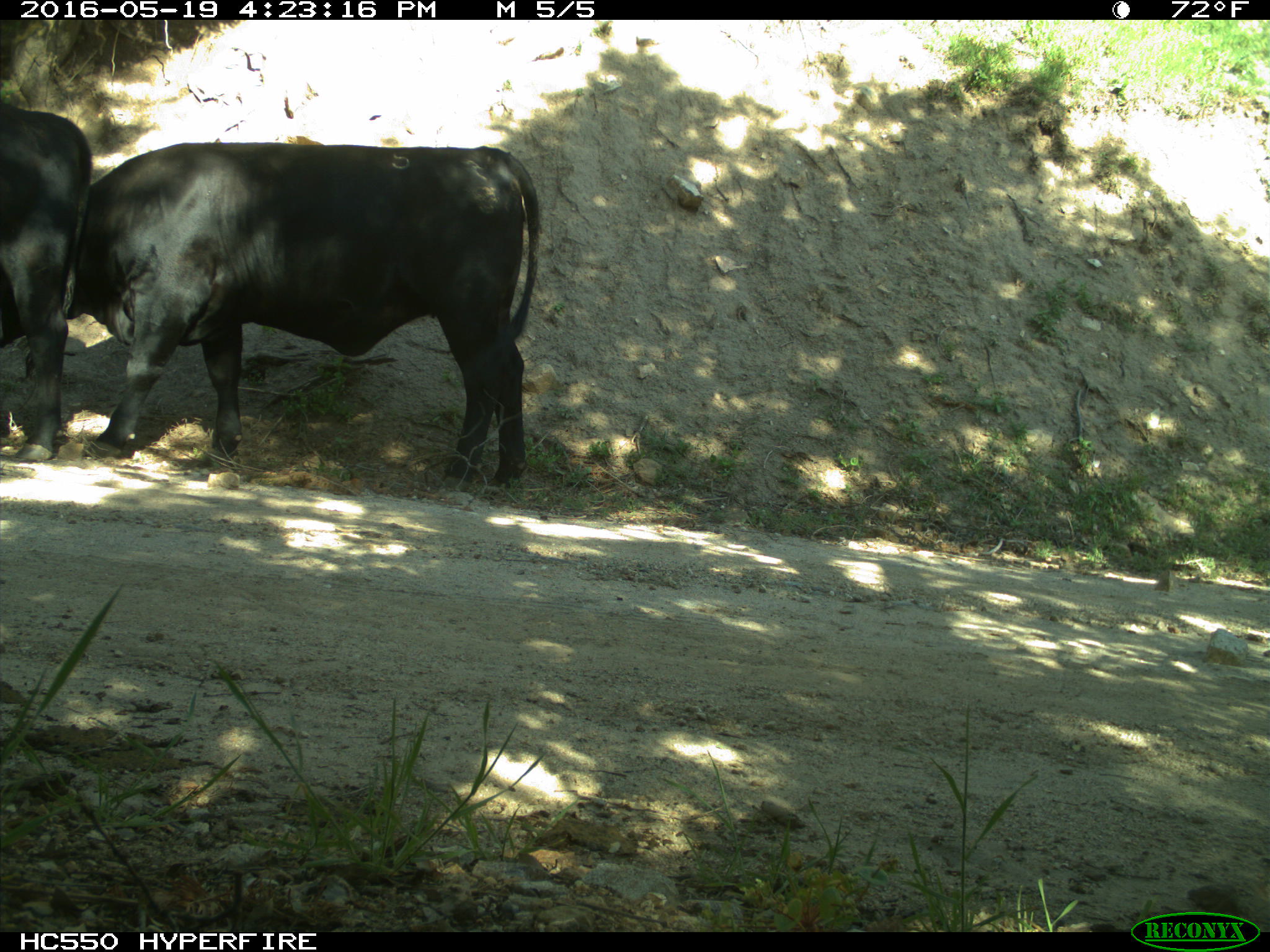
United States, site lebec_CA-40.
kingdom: Animalia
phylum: Chordata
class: Mammalia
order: Artiodactyla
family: Bovidae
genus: Bos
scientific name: Bos taurus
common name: domestic cow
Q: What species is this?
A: Bos taurus (domestic cow).